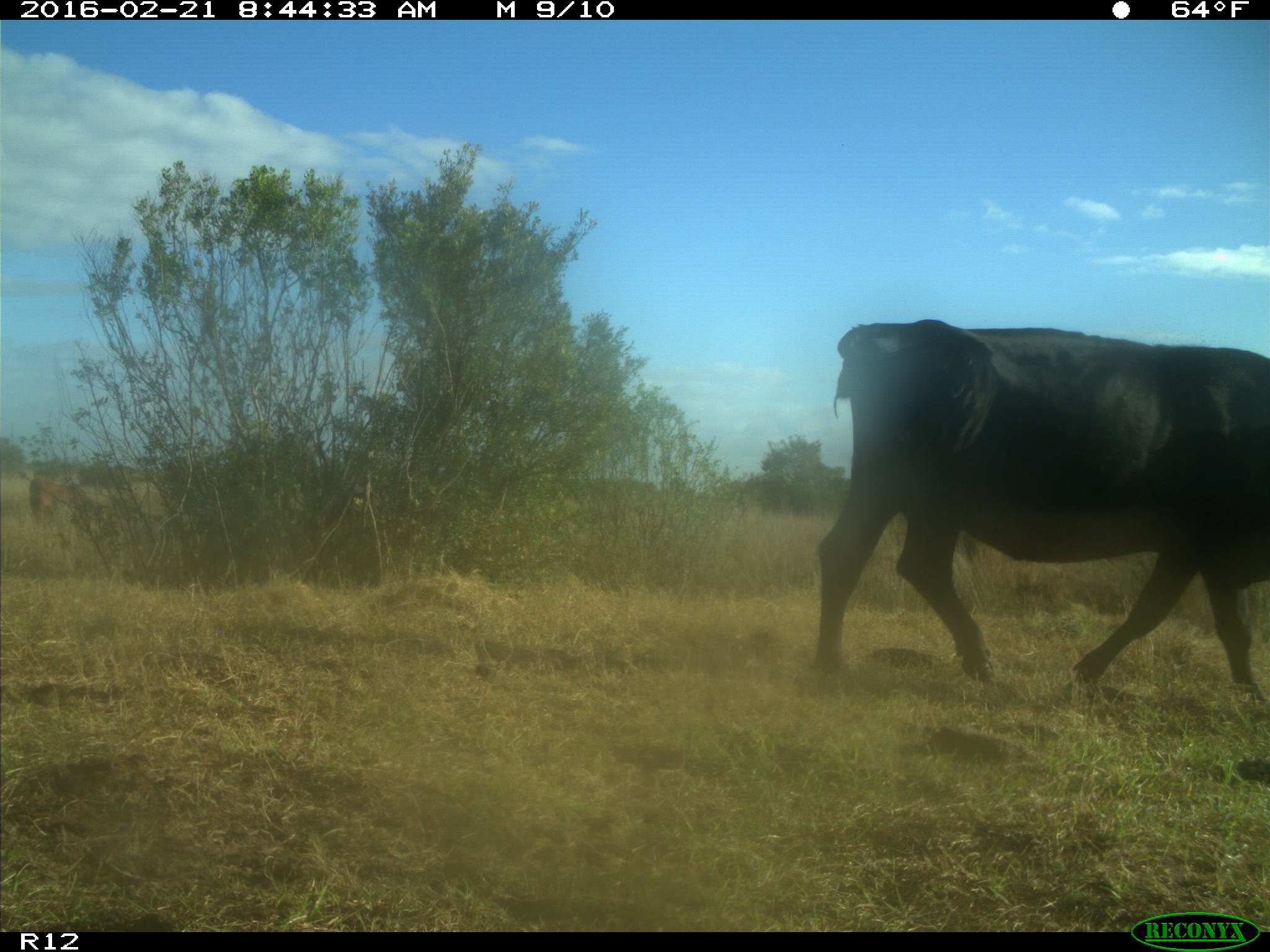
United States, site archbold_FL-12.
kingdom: Animalia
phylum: Chordata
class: Mammalia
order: Artiodactyla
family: Bovidae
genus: Bos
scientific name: Bos taurus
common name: domestic cow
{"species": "Bos taurus (domestic cow)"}